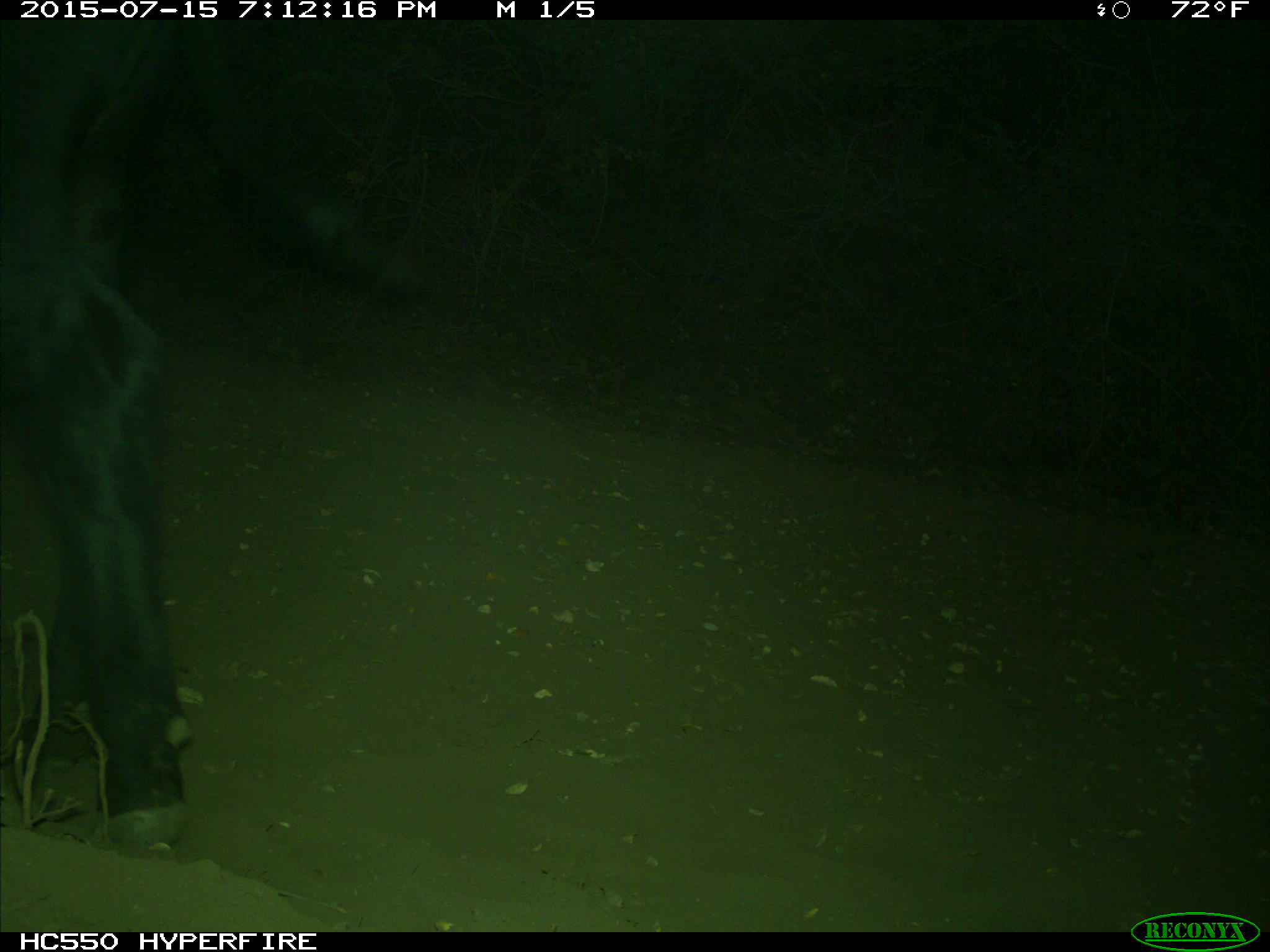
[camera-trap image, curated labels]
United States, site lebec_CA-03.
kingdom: Animalia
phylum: Chordata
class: Mammalia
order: Artiodactyla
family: Bovidae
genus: Bos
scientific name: Bos taurus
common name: domestic cow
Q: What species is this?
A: Bos taurus (domestic cow).